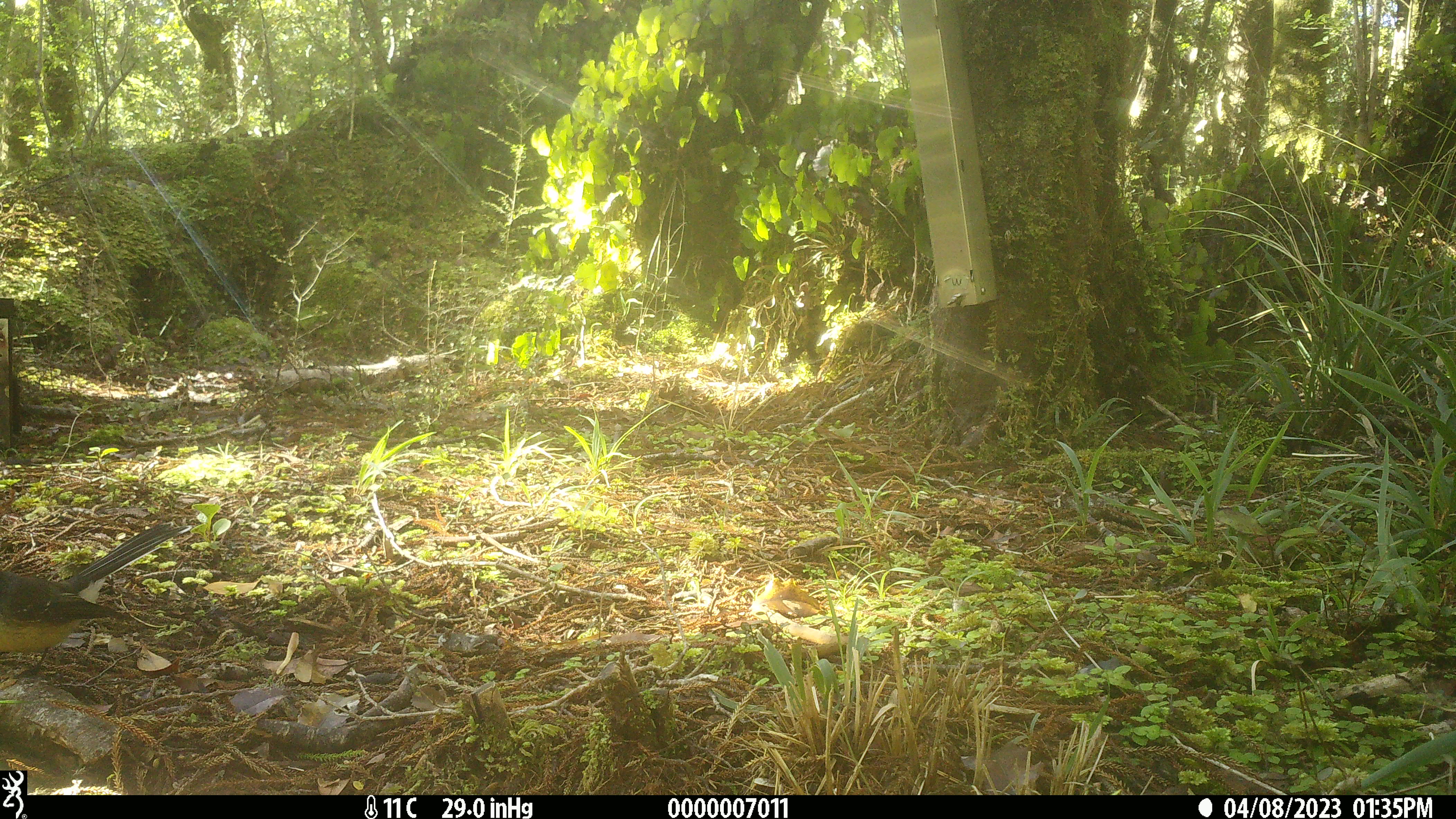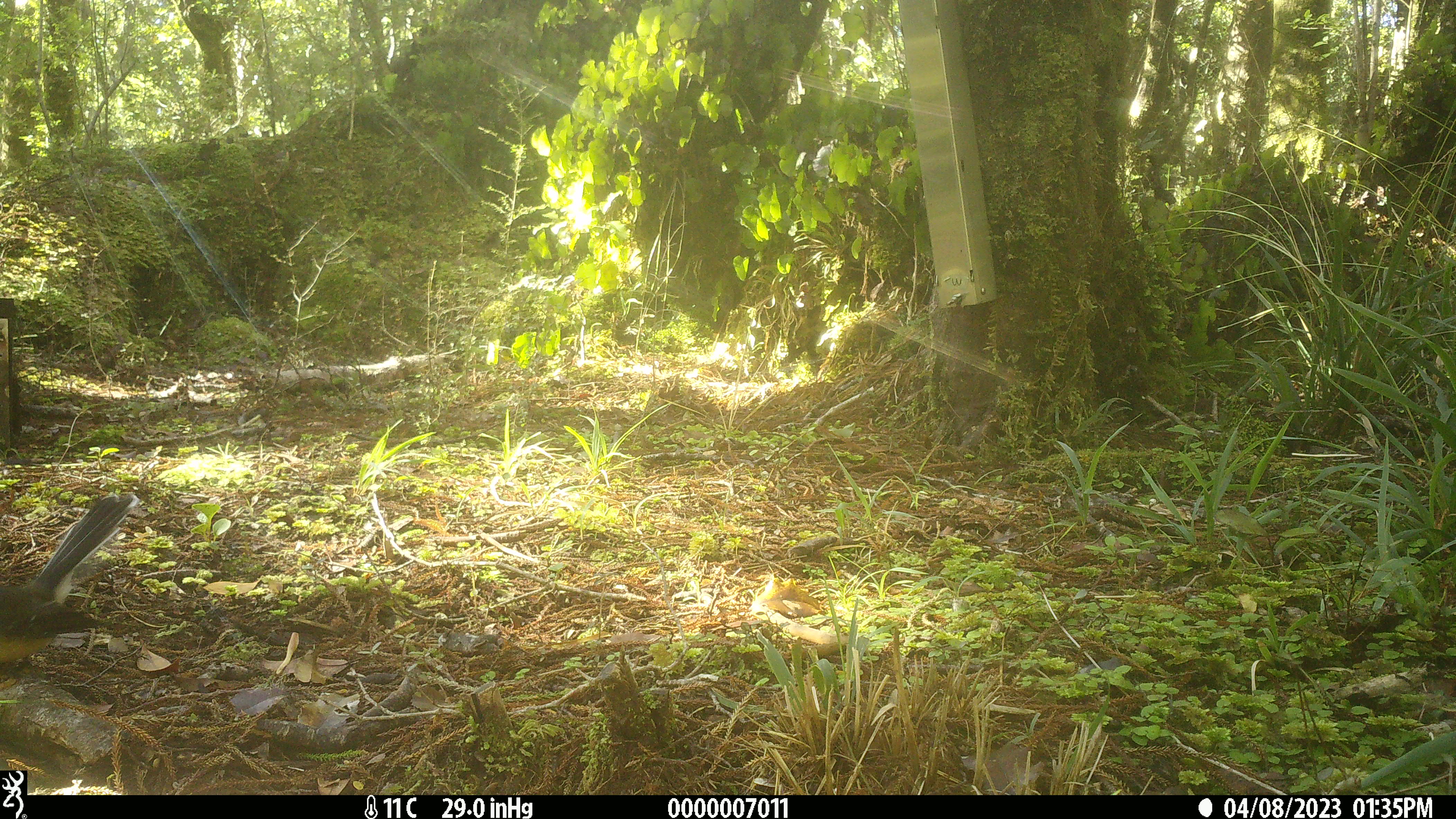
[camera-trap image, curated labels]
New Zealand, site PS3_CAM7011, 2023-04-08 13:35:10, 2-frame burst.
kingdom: Animalia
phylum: Chordata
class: Aves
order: Passeriformes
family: Rhipiduridae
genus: Rhipidura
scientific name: Rhipidura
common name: fantails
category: fantail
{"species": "fantail (fantails) (Rhipidura)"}